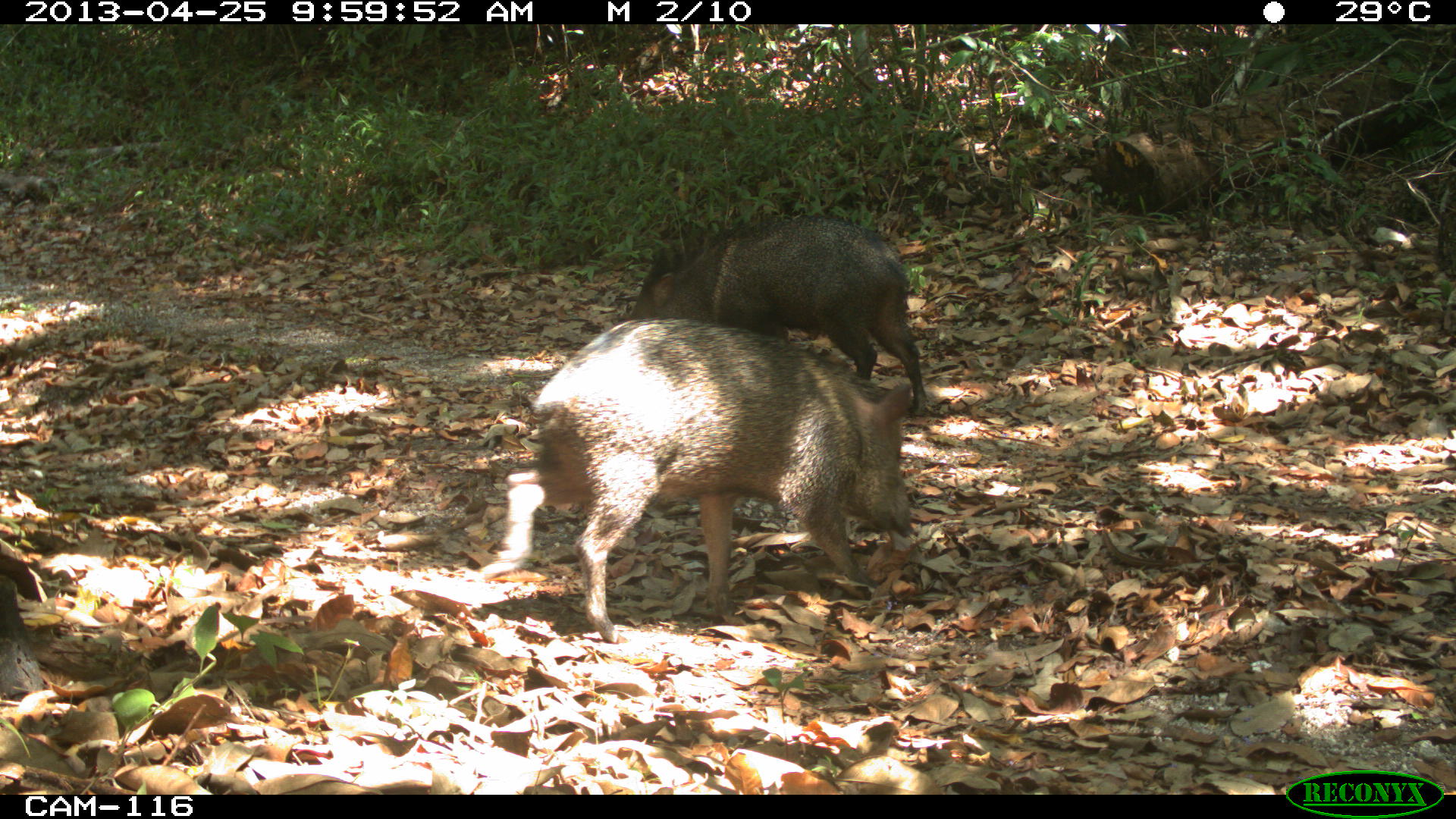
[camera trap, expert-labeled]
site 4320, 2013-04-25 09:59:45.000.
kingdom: Animalia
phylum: Chordata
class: Mammalia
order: Artiodactyla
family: Tayassuidae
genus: Pecari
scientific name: Pecari tajacu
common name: collared peccary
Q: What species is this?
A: Pecari tajacu (collared peccary).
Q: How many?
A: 3.